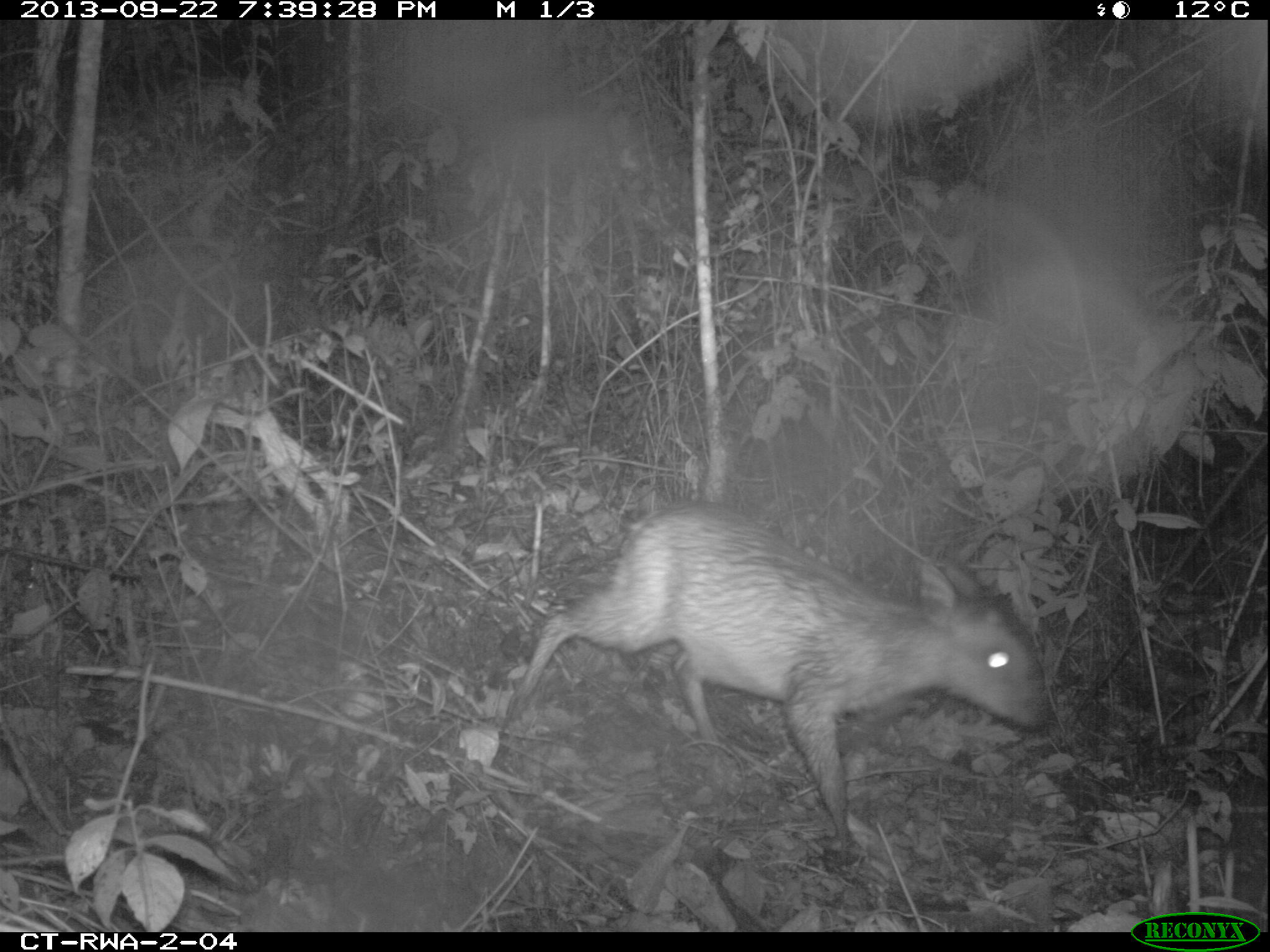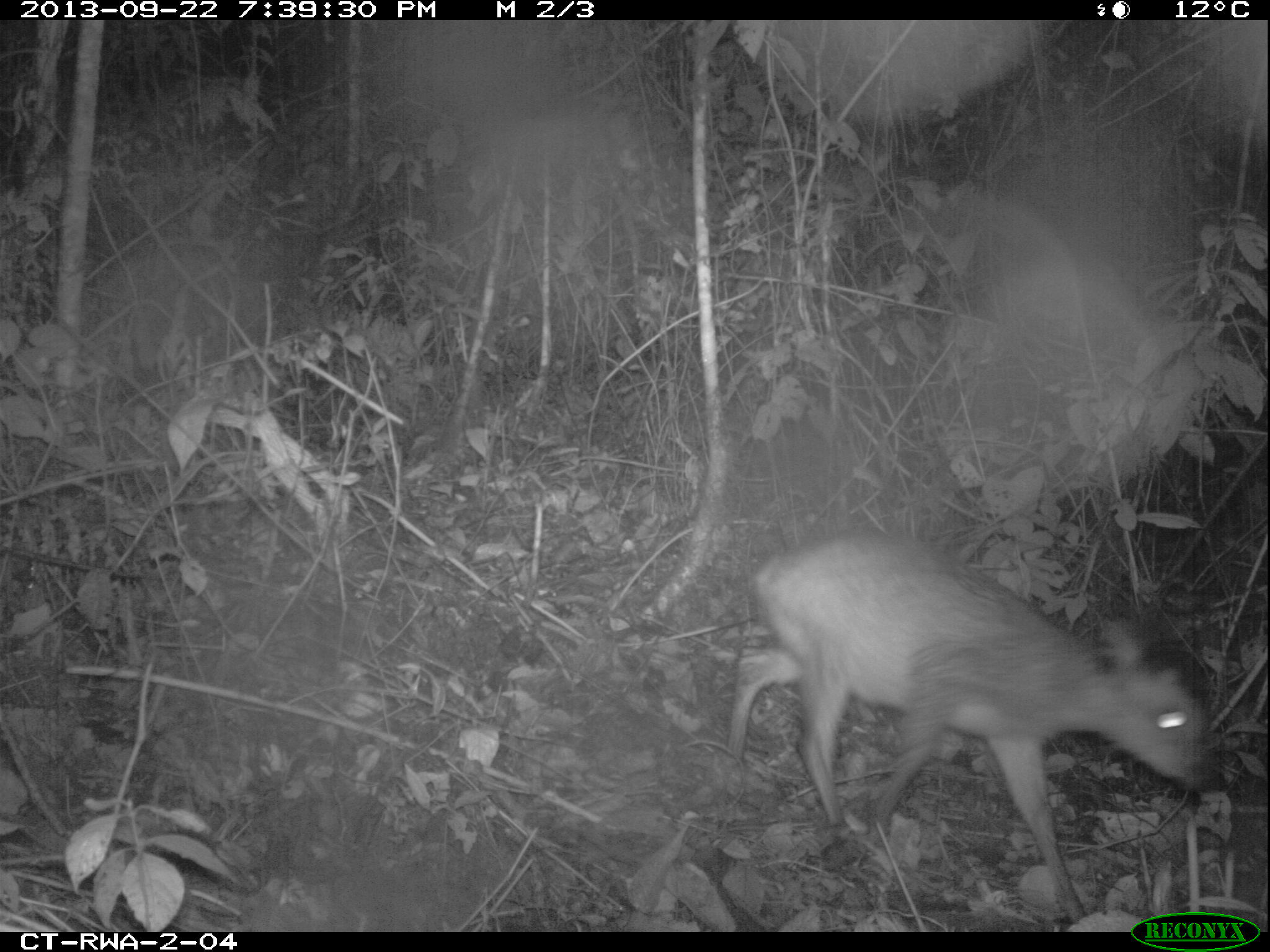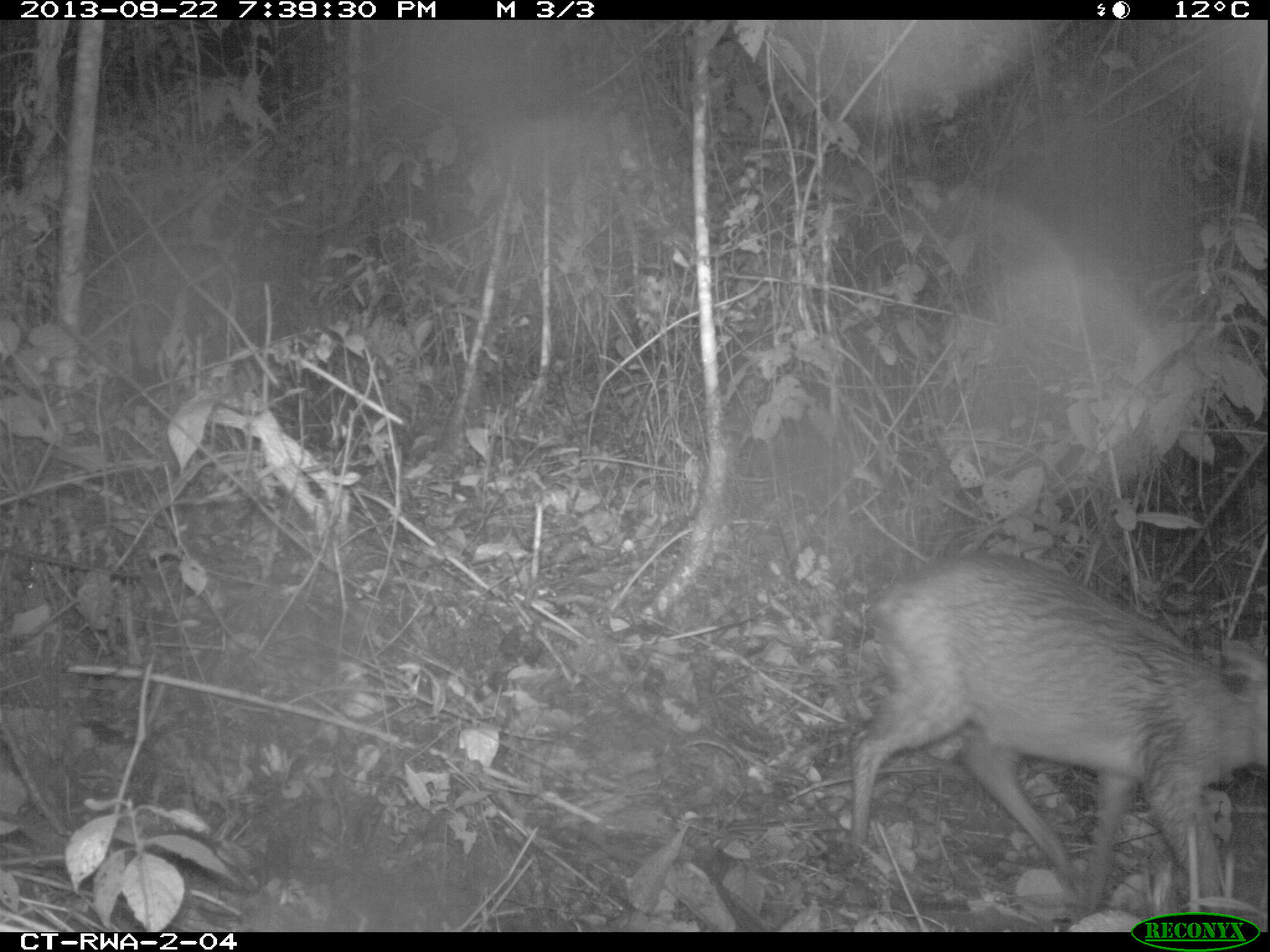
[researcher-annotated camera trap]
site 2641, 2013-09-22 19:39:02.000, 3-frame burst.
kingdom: Animalia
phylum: Chordata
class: Mammalia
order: Artiodactyla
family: Bovidae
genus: Cephalophus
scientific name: Cephalophus nigrifrons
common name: black-fronted duiker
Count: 1.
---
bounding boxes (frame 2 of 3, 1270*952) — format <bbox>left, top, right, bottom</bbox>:
cephalophus nigrifrons: <bbox>722, 528, 1217, 924</bbox>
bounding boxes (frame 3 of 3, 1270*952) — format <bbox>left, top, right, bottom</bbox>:
cephalophus nigrifrons: <bbox>843, 545, 1270, 920</bbox>